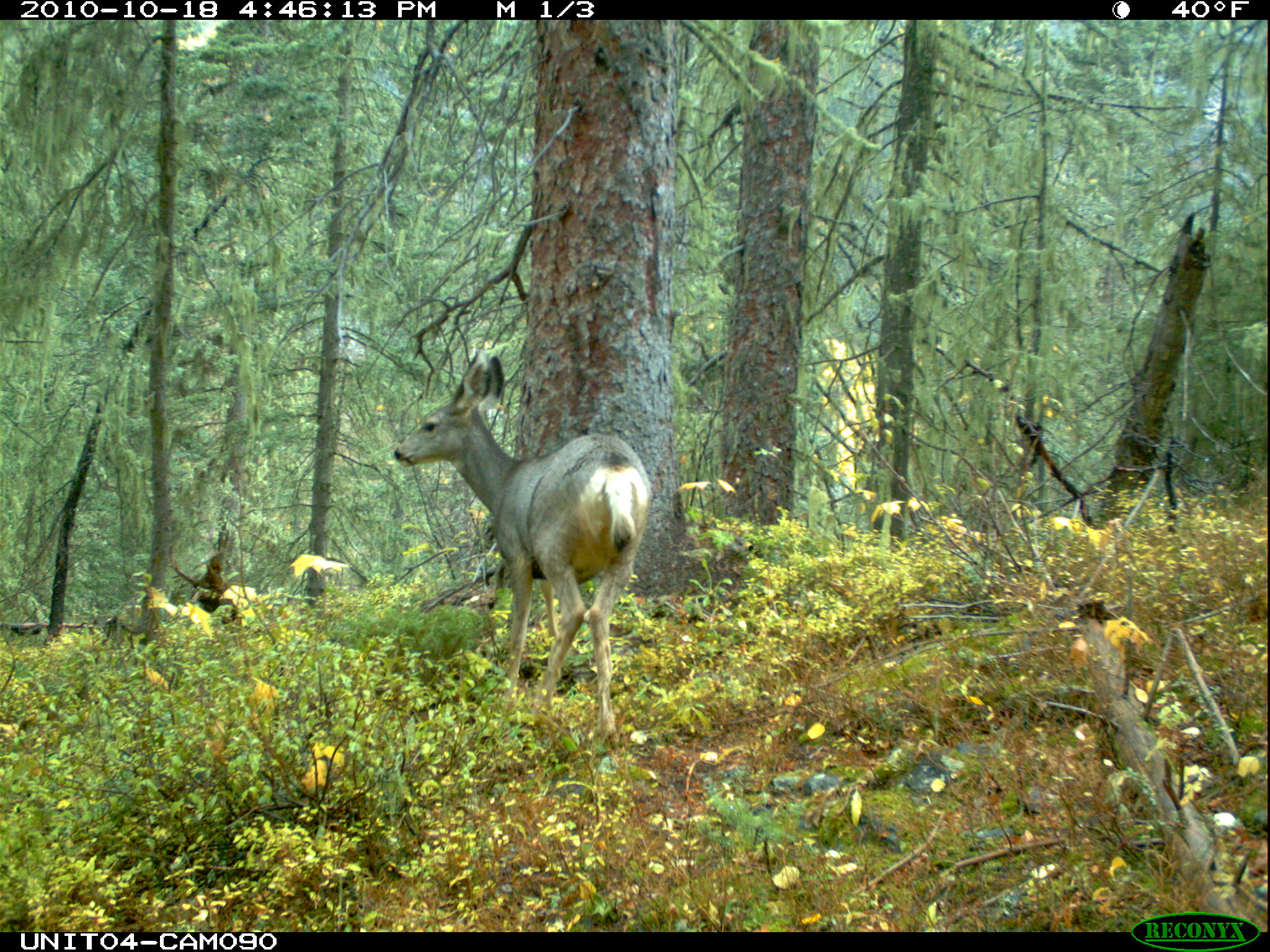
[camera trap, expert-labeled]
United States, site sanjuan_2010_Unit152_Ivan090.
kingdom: Animalia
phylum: Chordata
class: Mammalia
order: Artiodactyla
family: Cervidae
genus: Odocoileus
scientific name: Odocoileus hemionus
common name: mule deer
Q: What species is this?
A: Odocoileus hemionus (mule deer).